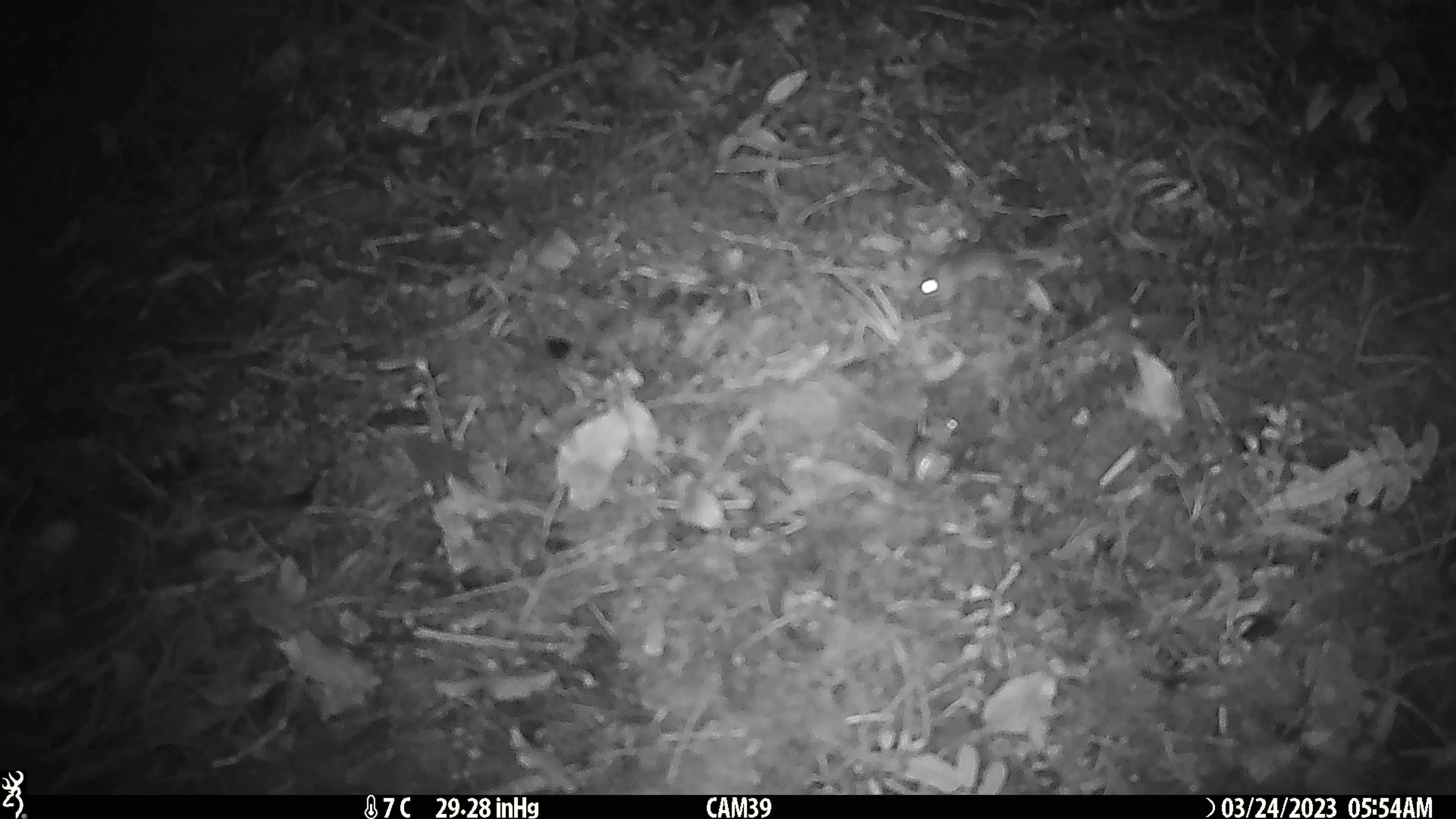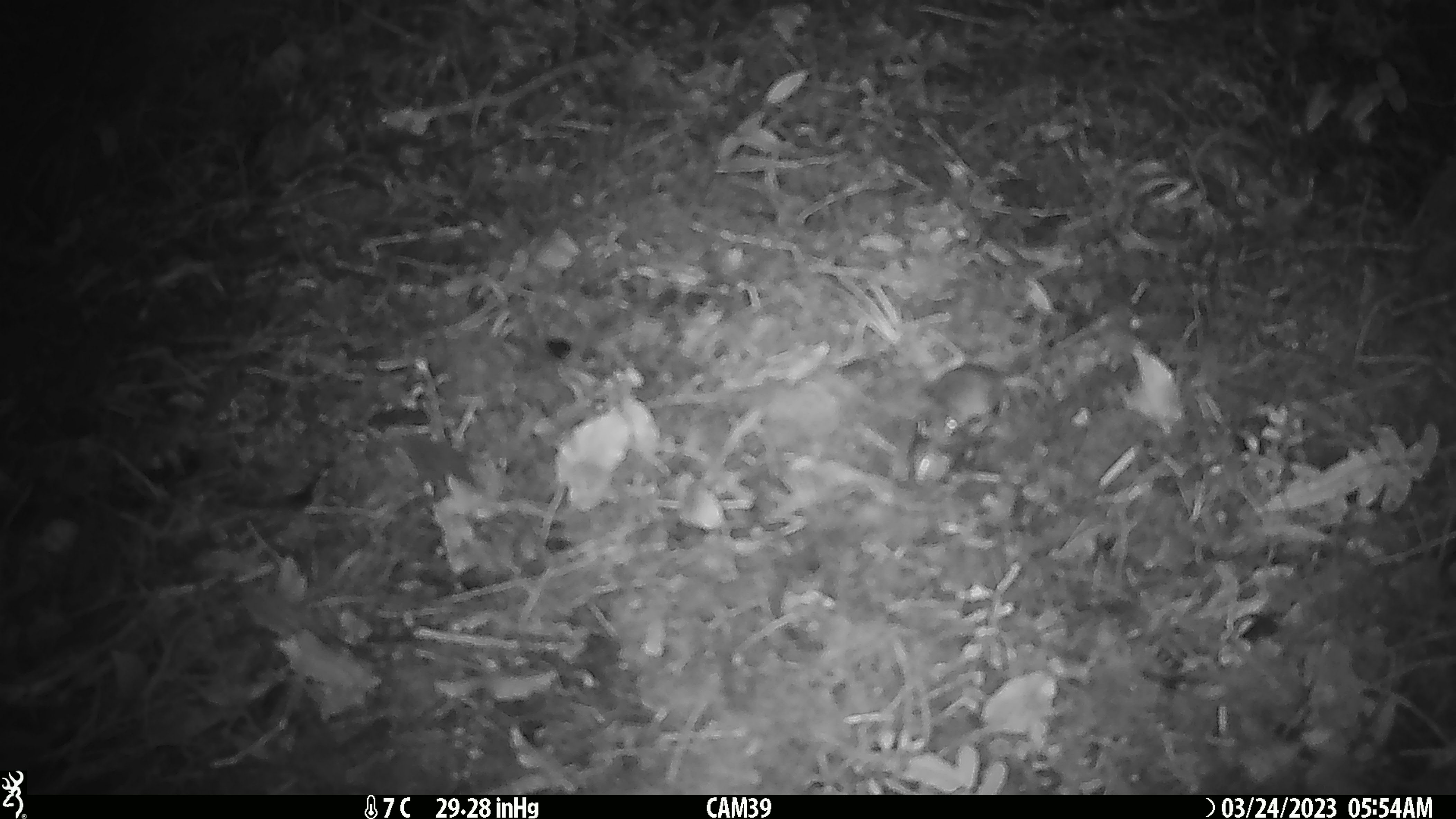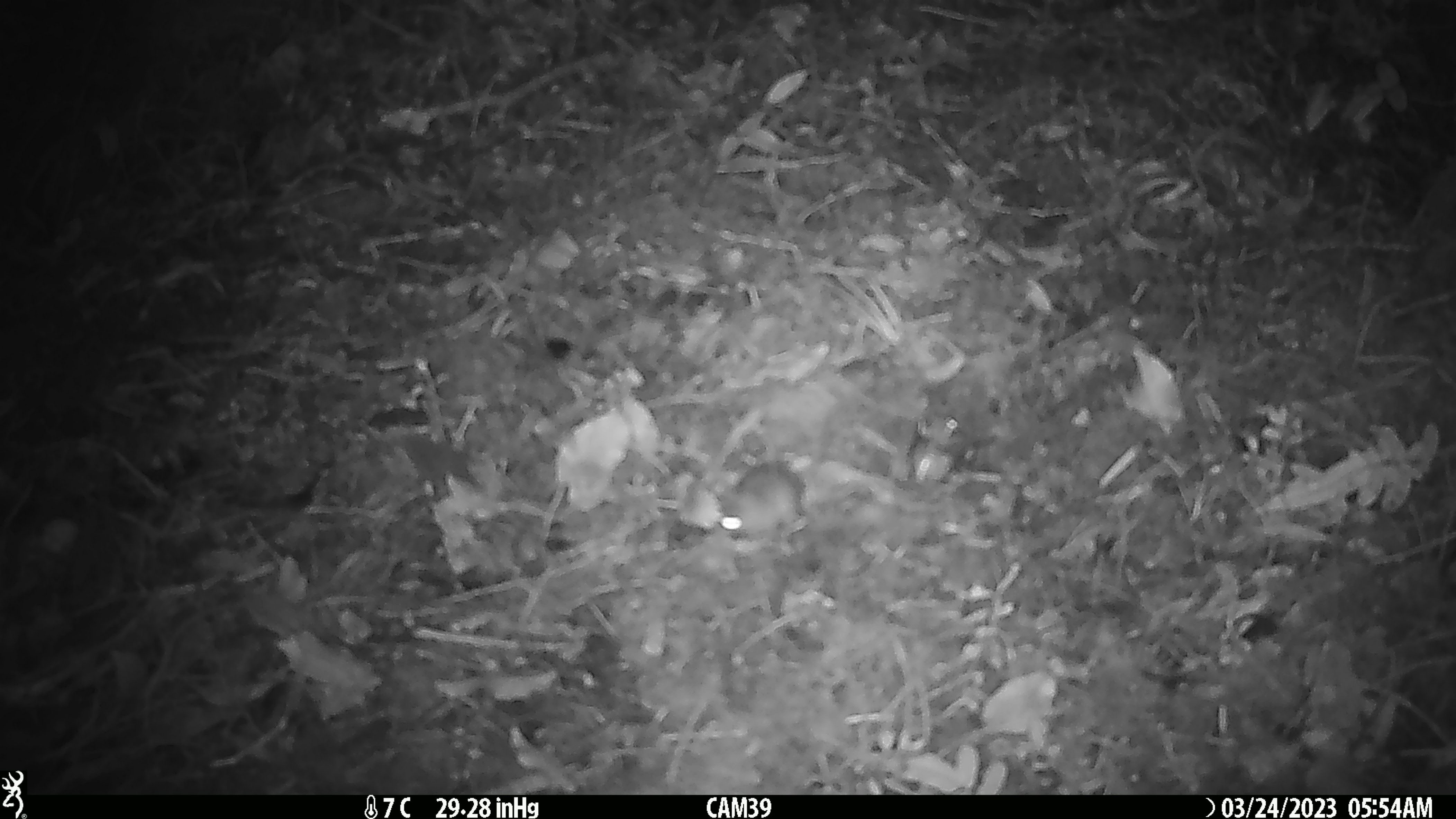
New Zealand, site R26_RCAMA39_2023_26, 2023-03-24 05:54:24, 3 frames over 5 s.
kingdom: Animalia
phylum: Chordata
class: Mammalia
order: Rodentia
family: Muridae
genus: Mus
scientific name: Mus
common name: mouse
Mouse (Mus).